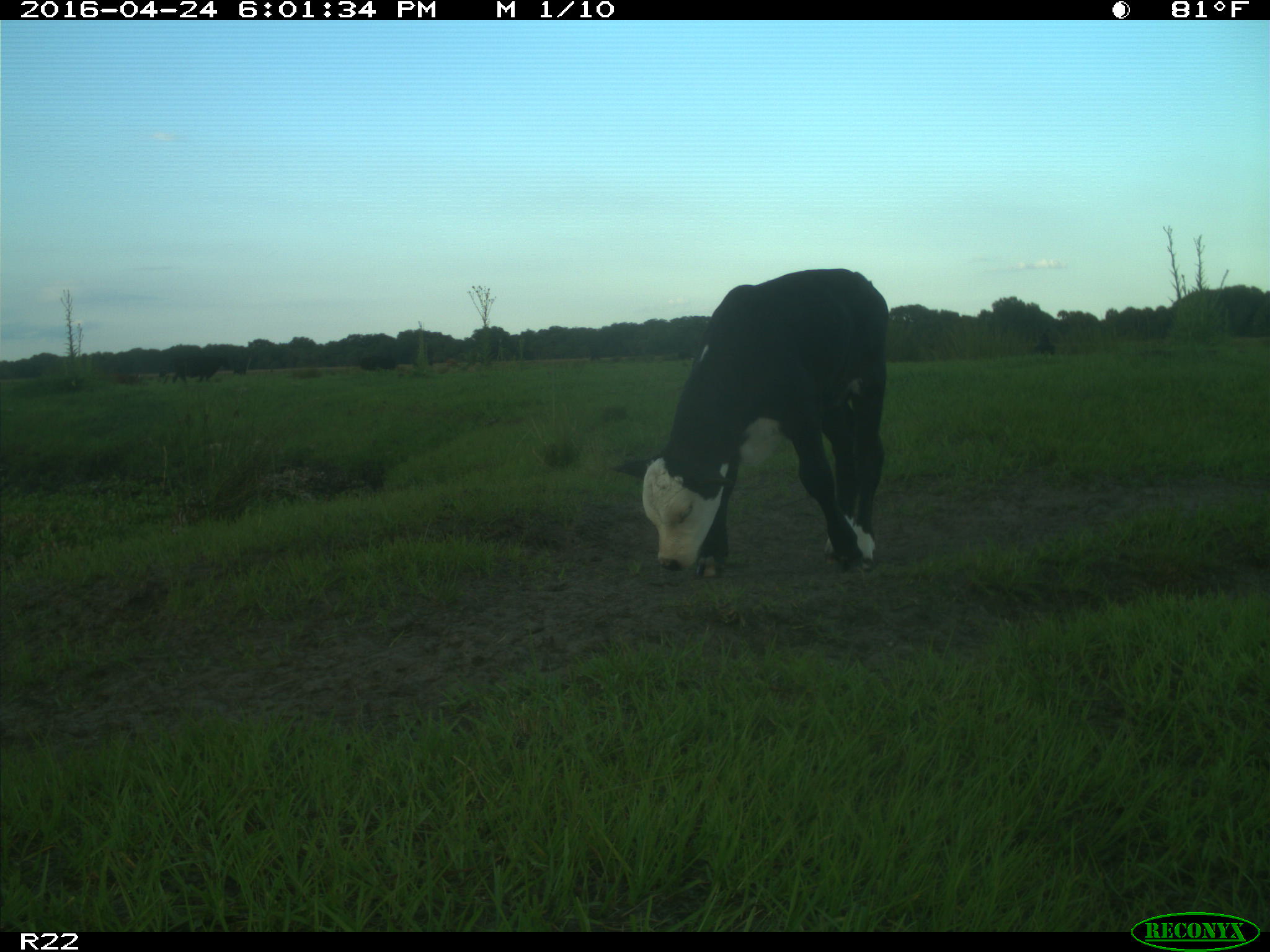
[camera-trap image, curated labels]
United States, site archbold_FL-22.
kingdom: Animalia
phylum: Chordata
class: Mammalia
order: Artiodactyla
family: Bovidae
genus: Bos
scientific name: Bos taurus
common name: domestic cow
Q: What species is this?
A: Bos taurus (domestic cow).